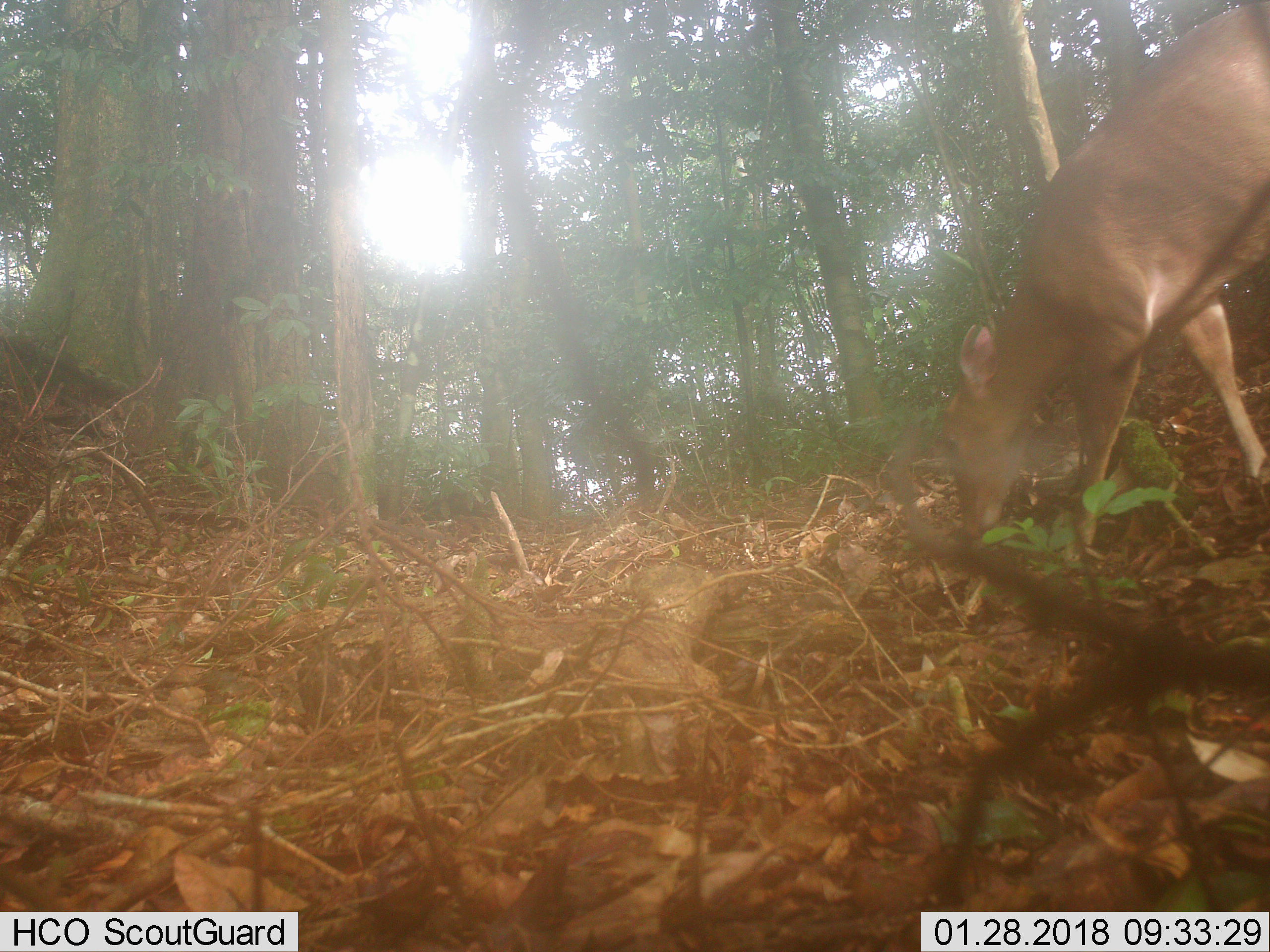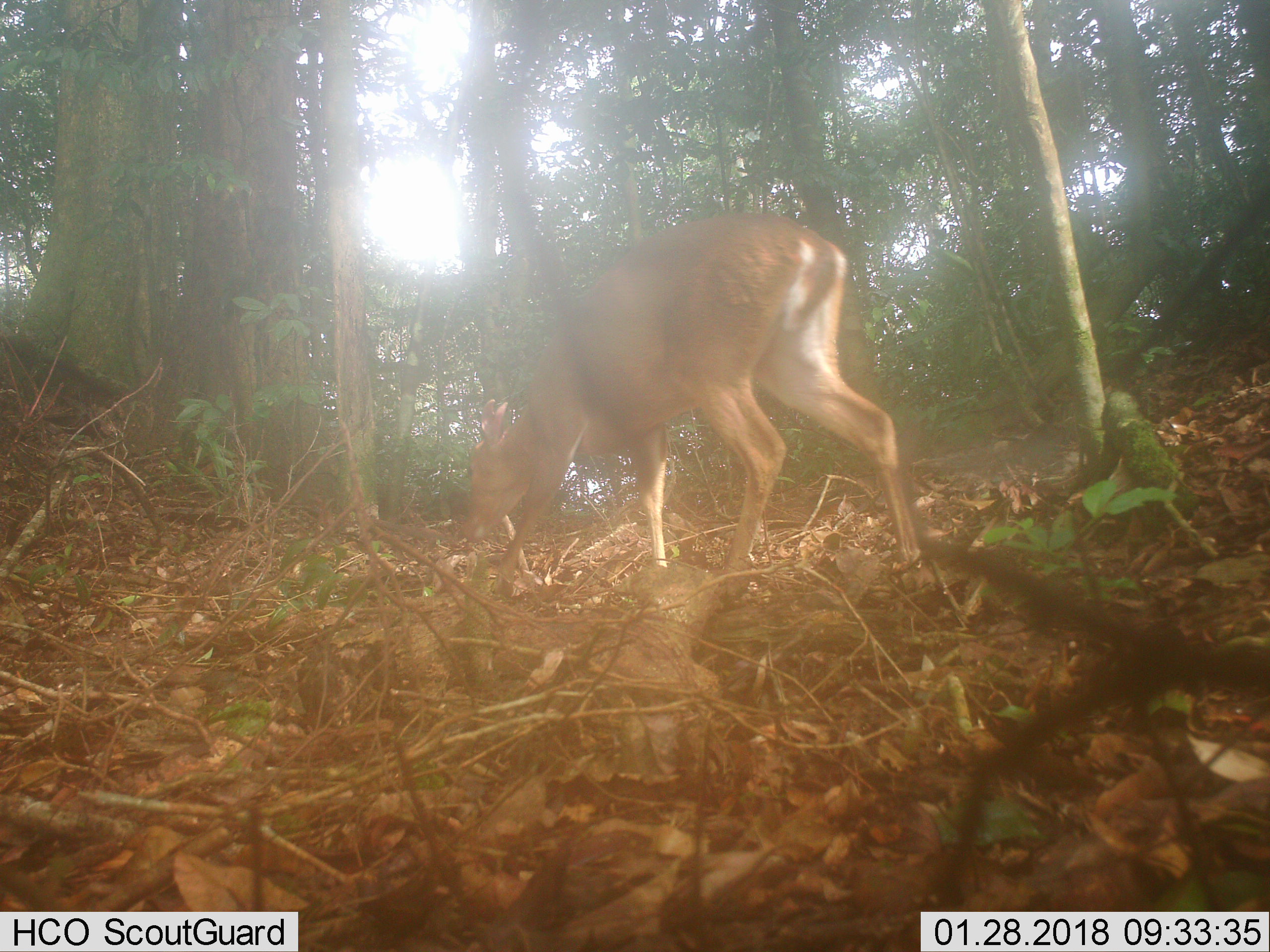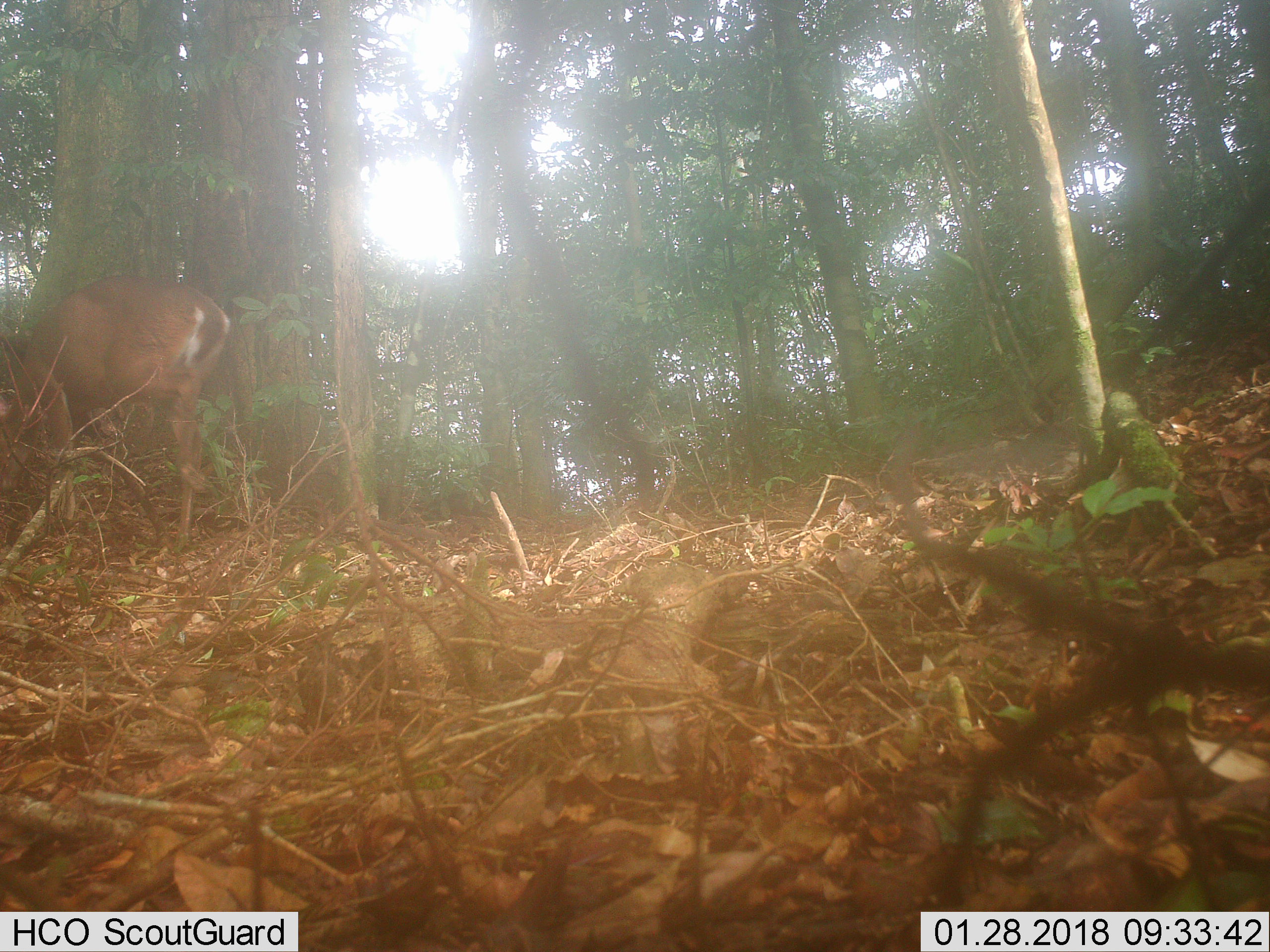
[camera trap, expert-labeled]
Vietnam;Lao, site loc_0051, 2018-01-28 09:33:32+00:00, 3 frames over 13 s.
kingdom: Animalia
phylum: Chordata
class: Mammalia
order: Artiodactyla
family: Cervidae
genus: Muntiacus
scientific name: Muntiacus vuquangensis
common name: large-antlered muntjac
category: large antlered muntjac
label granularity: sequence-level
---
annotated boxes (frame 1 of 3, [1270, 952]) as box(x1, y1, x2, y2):
large antlered muntjac: box(939, 0, 1270, 555)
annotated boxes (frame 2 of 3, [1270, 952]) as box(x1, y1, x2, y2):
large antlered muntjac: box(461, 211, 923, 597)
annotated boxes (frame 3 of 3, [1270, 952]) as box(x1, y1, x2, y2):
large antlered muntjac: box(0, 274, 230, 550)